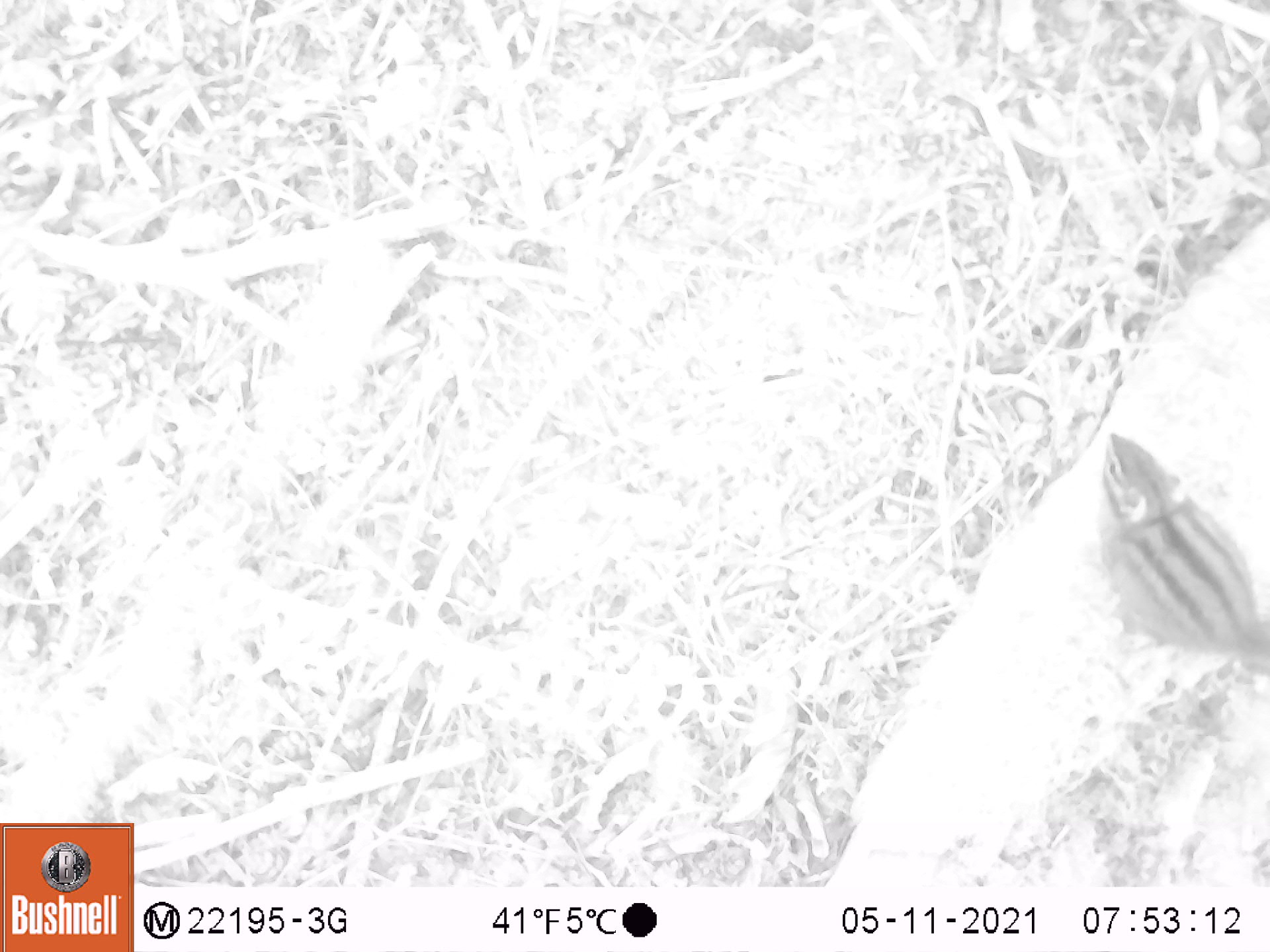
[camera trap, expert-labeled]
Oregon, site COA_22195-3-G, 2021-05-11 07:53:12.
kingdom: Animalia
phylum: Chordata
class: Mammalia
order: Rodentia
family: Sciuridae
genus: Neotamias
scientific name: Neotamias townsendii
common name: townsend's chipmunk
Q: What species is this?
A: Townsend's chipmunk (Neotamias townsendii).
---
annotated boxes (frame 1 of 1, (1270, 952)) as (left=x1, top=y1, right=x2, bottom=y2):
townsend's chipmunk: (left=1085, top=411, right=1269, bottom=706)